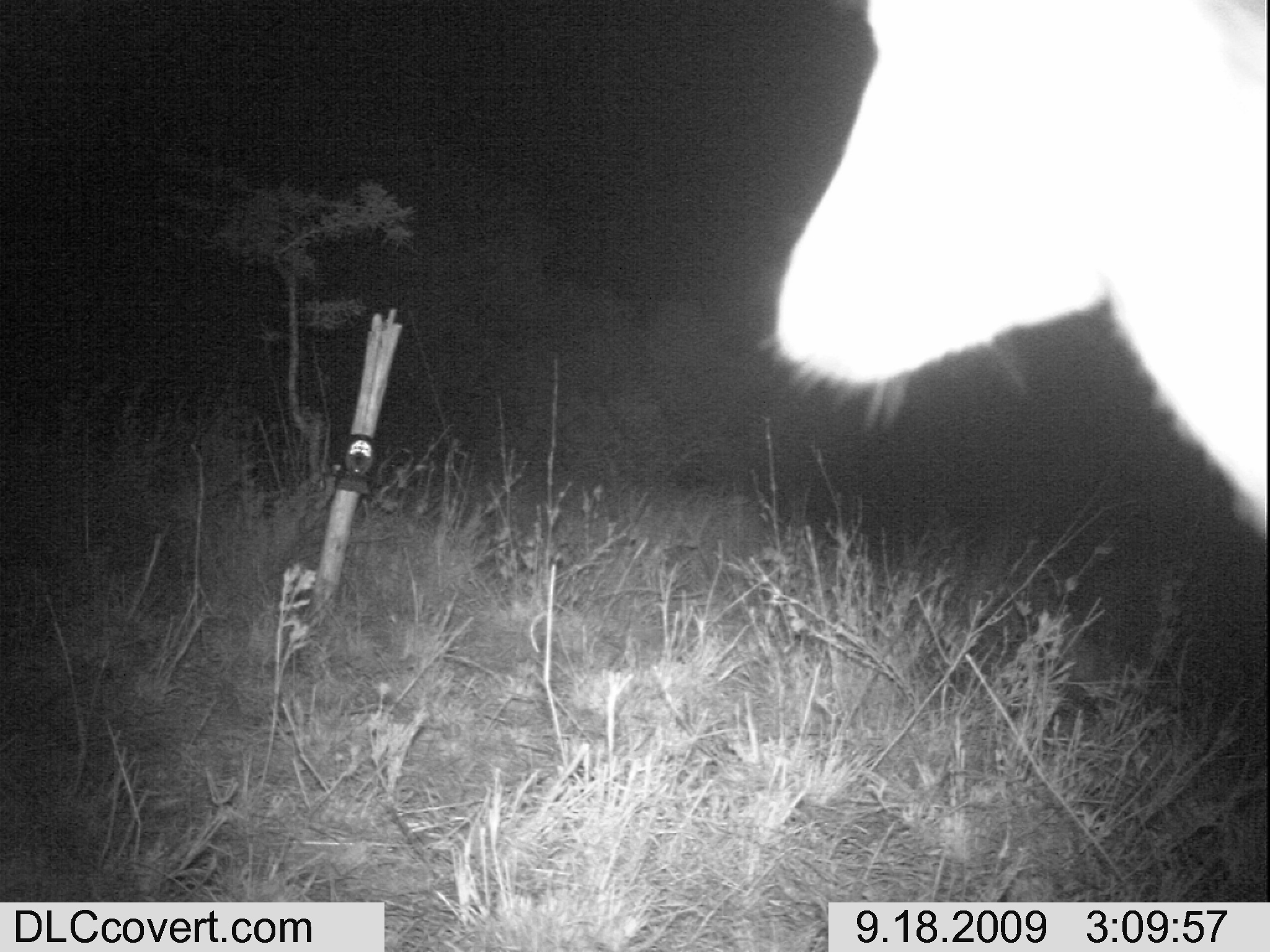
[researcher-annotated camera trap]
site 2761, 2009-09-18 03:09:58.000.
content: unidentified animal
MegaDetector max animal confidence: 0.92